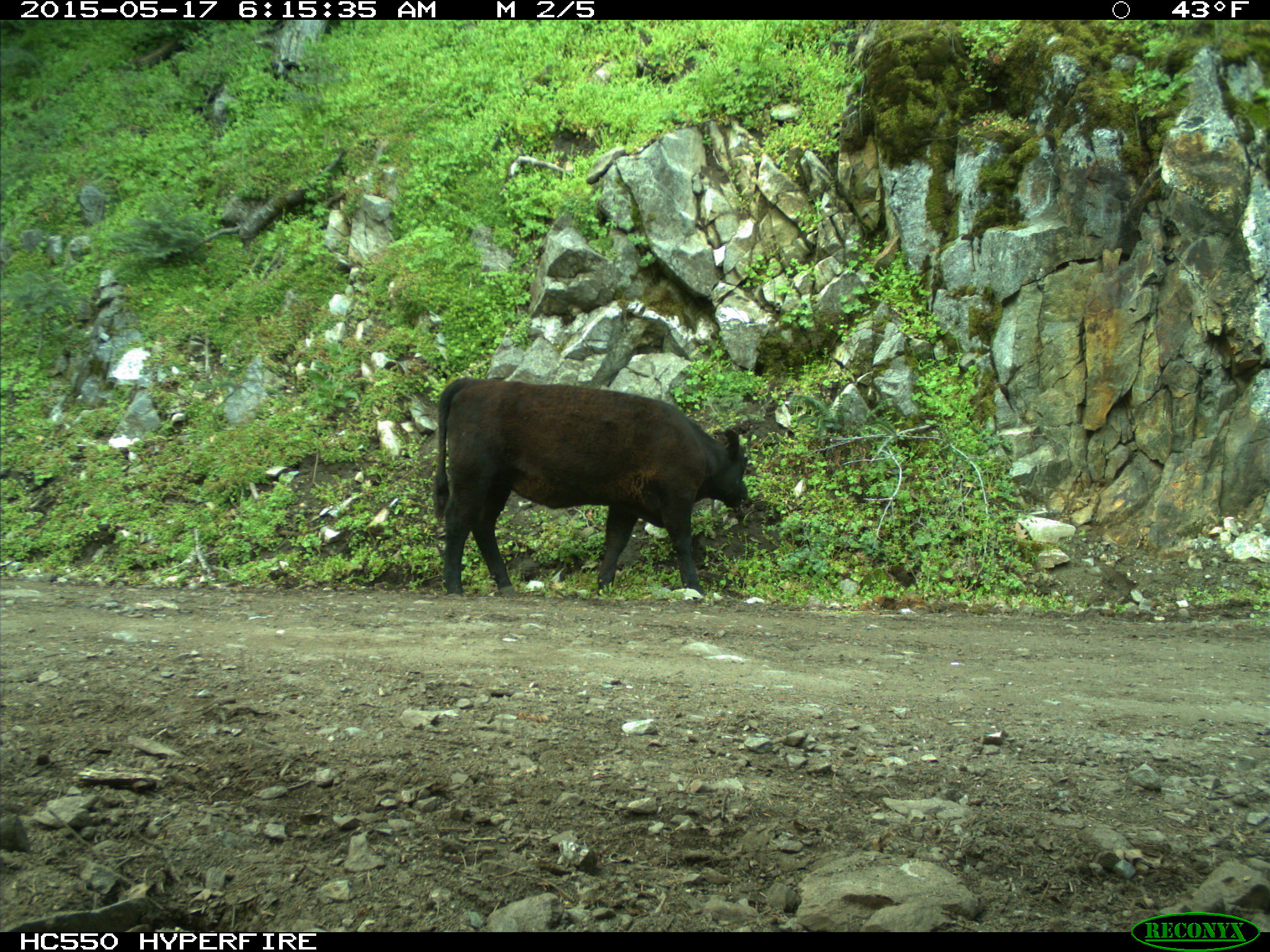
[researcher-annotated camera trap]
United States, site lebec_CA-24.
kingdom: Animalia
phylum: Chordata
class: Mammalia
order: Artiodactyla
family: Bovidae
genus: Bos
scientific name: Bos taurus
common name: domestic cow